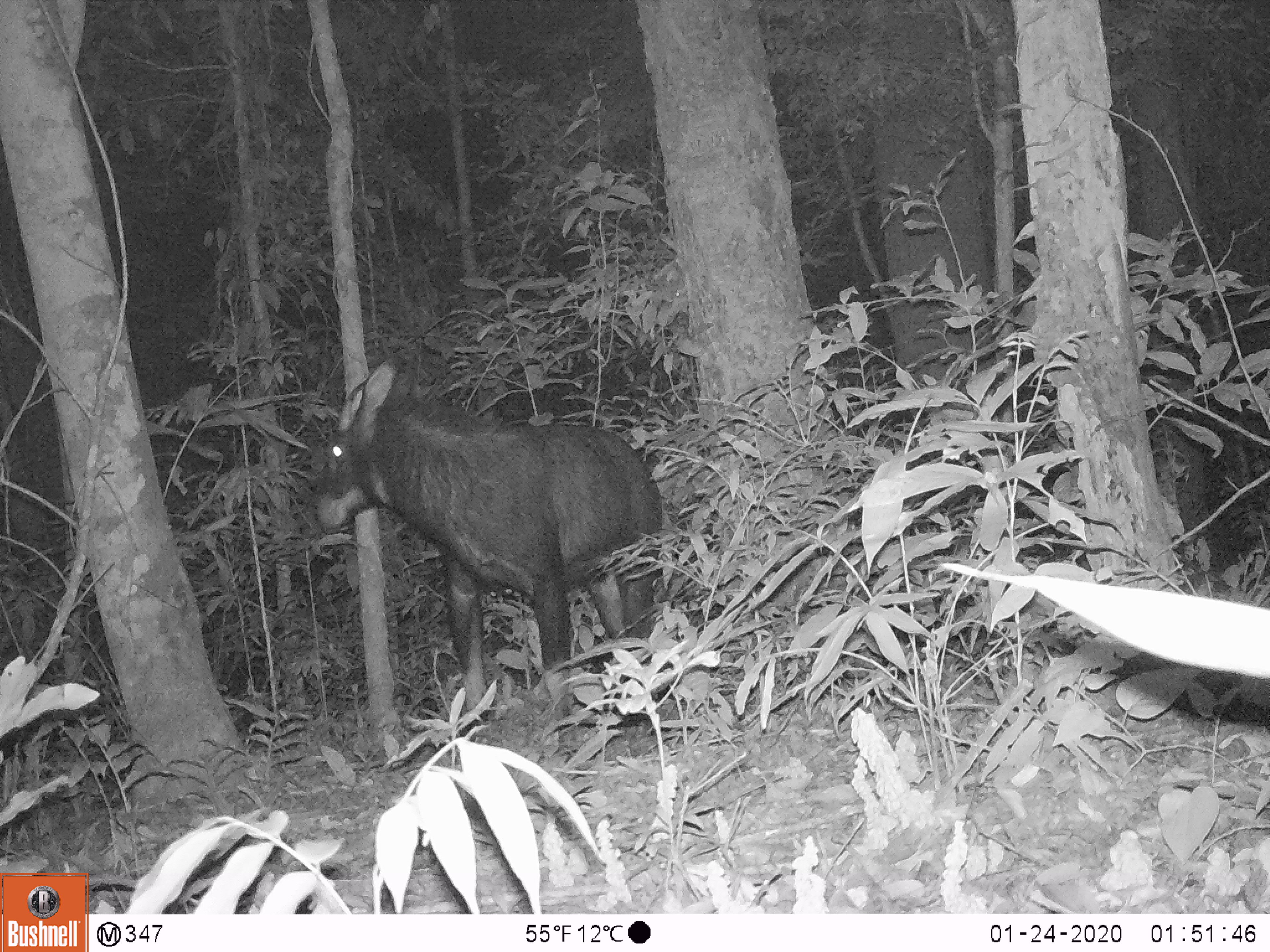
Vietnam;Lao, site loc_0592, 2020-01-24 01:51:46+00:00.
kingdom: Animalia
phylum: Chordata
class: Mammalia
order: Artiodactyla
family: Bovidae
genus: Capricornis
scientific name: Capricornis sumatraensis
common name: chinese serow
Chinese serow (Capricornis sumatraensis). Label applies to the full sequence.